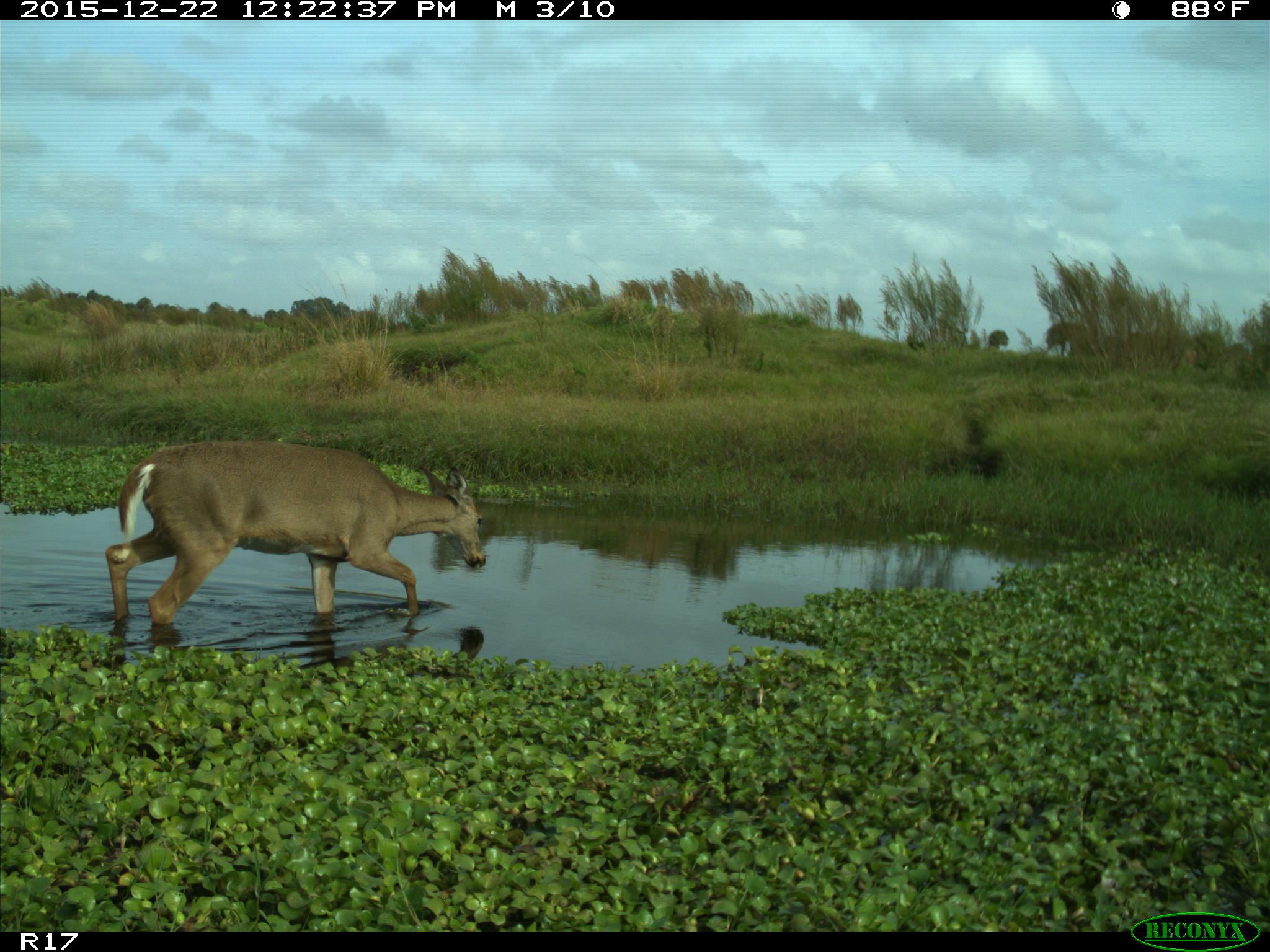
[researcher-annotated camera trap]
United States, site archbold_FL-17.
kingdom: Animalia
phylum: Chordata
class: Mammalia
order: Artiodactyla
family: Cervidae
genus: Odocoileus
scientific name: Odocoileus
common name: deer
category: unidentified deer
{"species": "unidentified deer (deer) (Odocoileus)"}